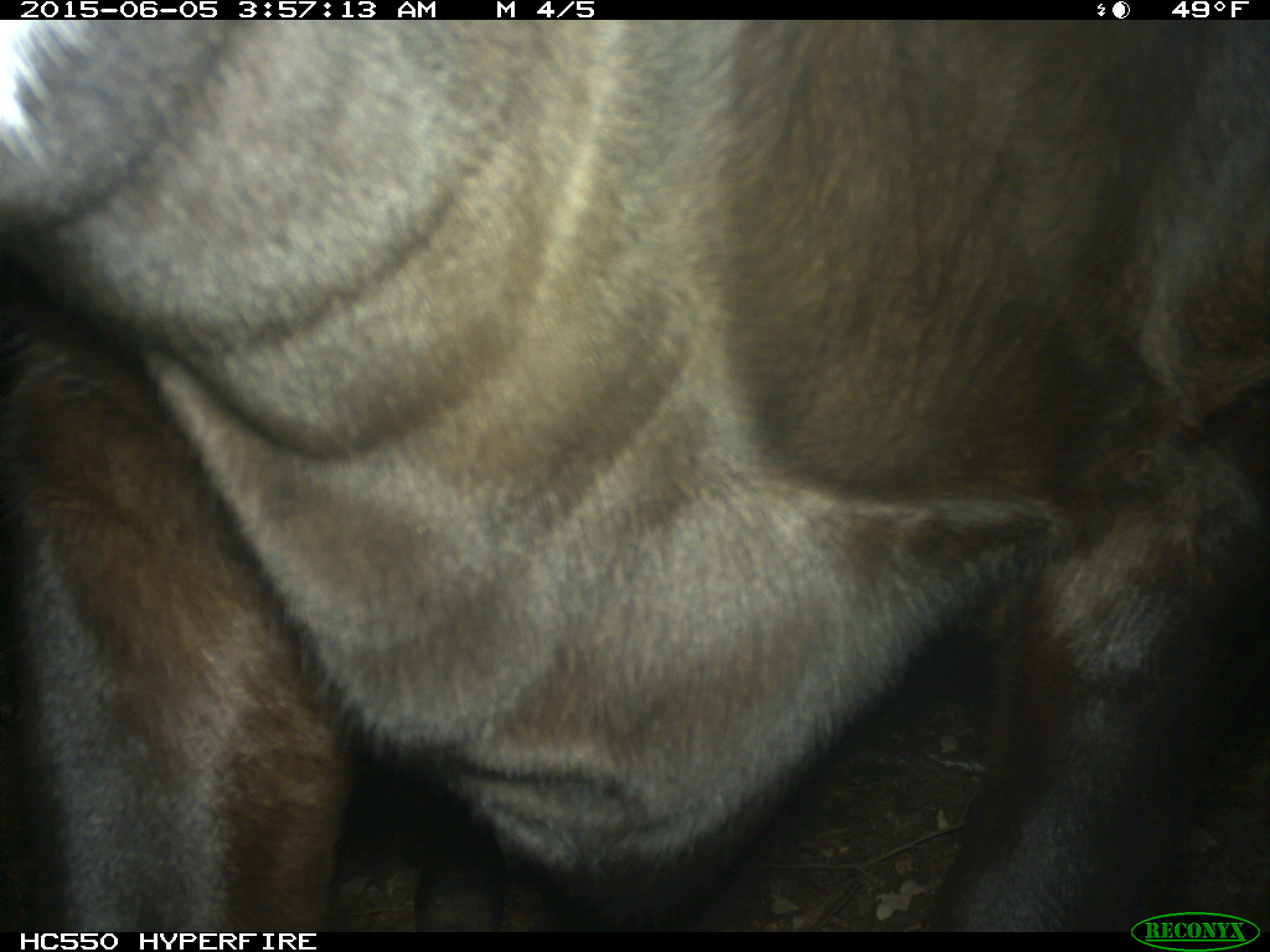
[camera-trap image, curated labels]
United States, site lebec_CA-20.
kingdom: Animalia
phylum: Chordata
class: Mammalia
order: Artiodactyla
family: Bovidae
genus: Bos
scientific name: Bos taurus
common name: domestic cow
Bos taurus (domestic cow).